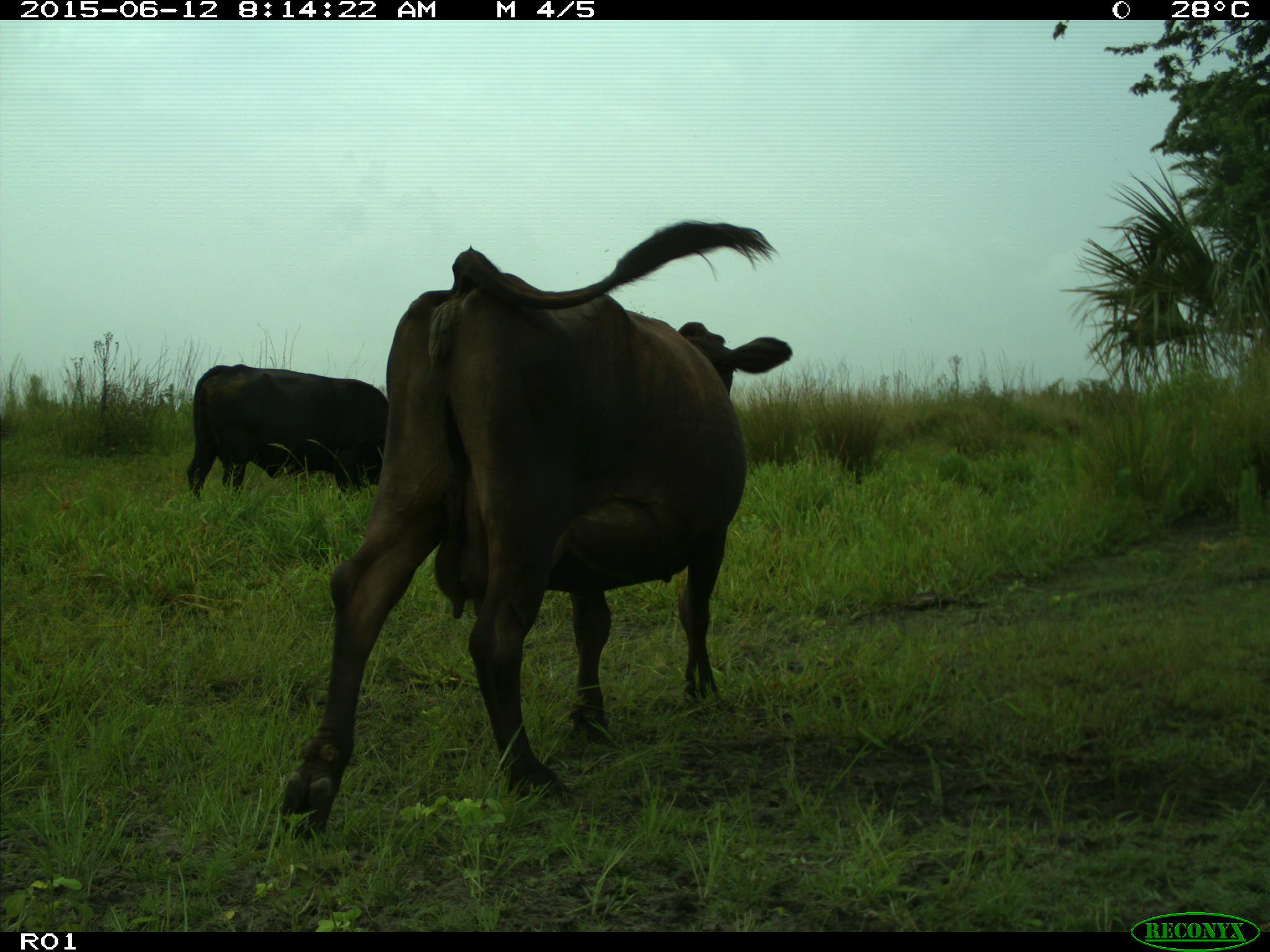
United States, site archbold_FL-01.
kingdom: Animalia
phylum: Chordata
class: Mammalia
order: Artiodactyla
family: Bovidae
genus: Bos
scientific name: Bos taurus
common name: domestic cow